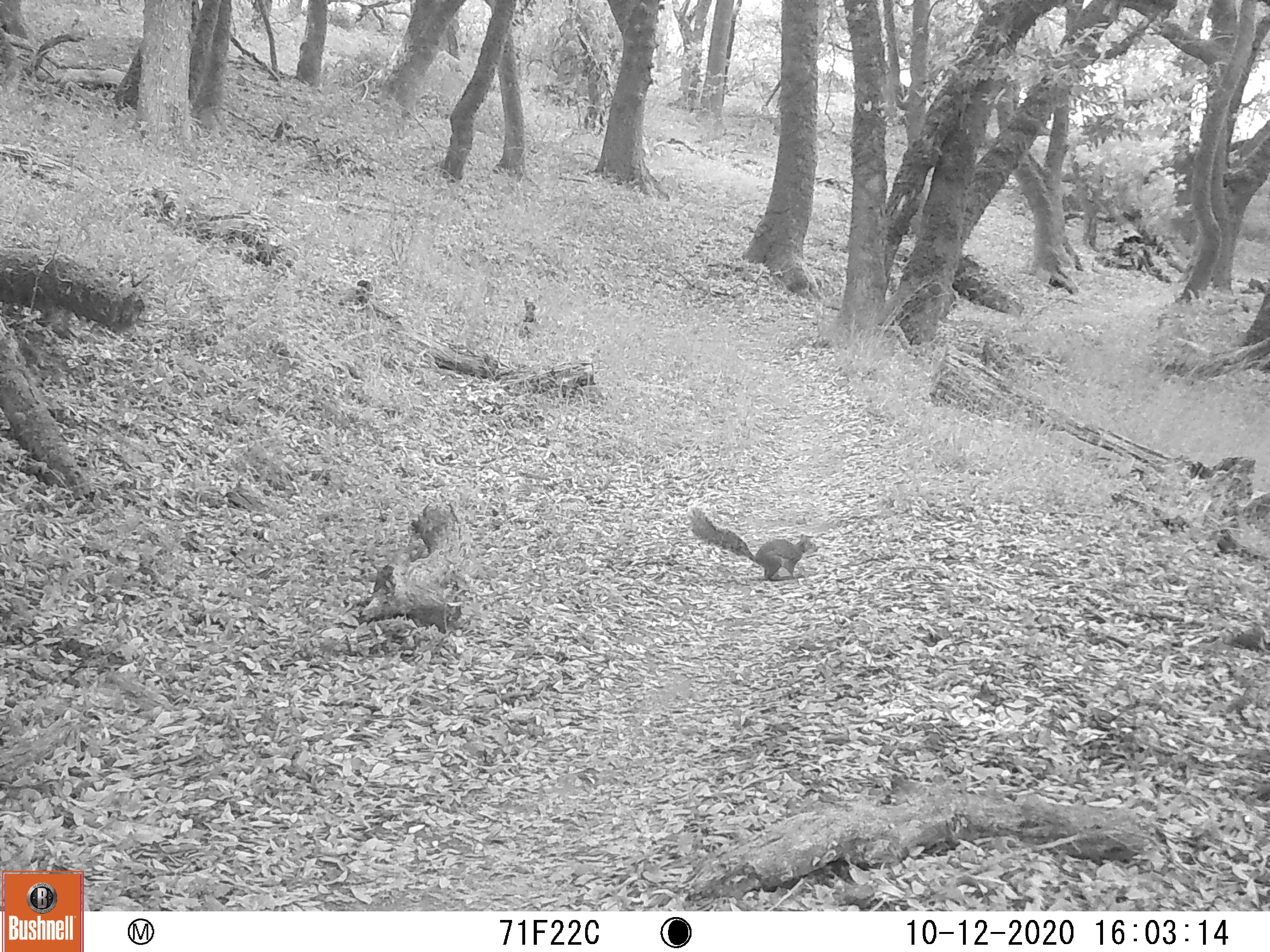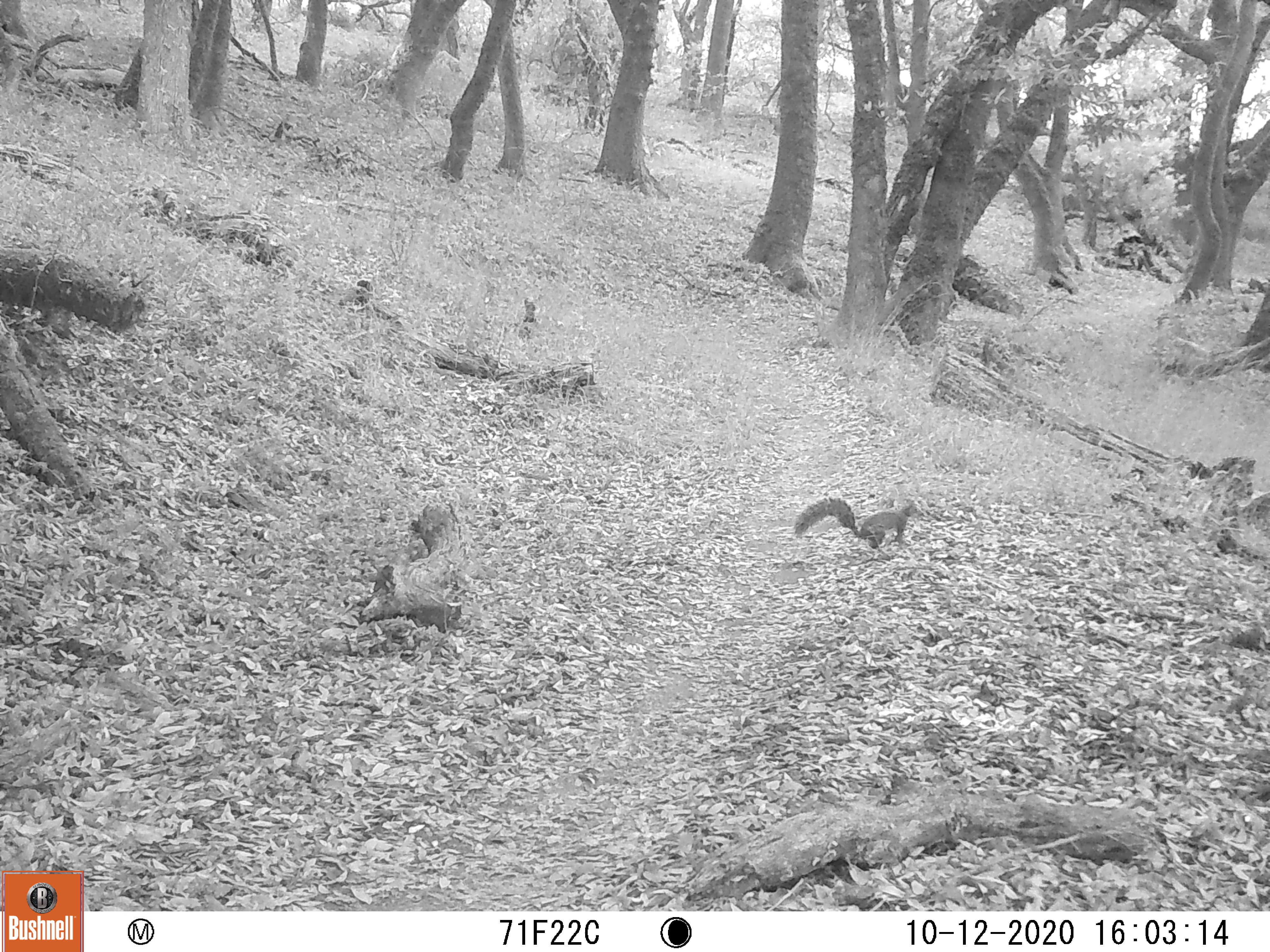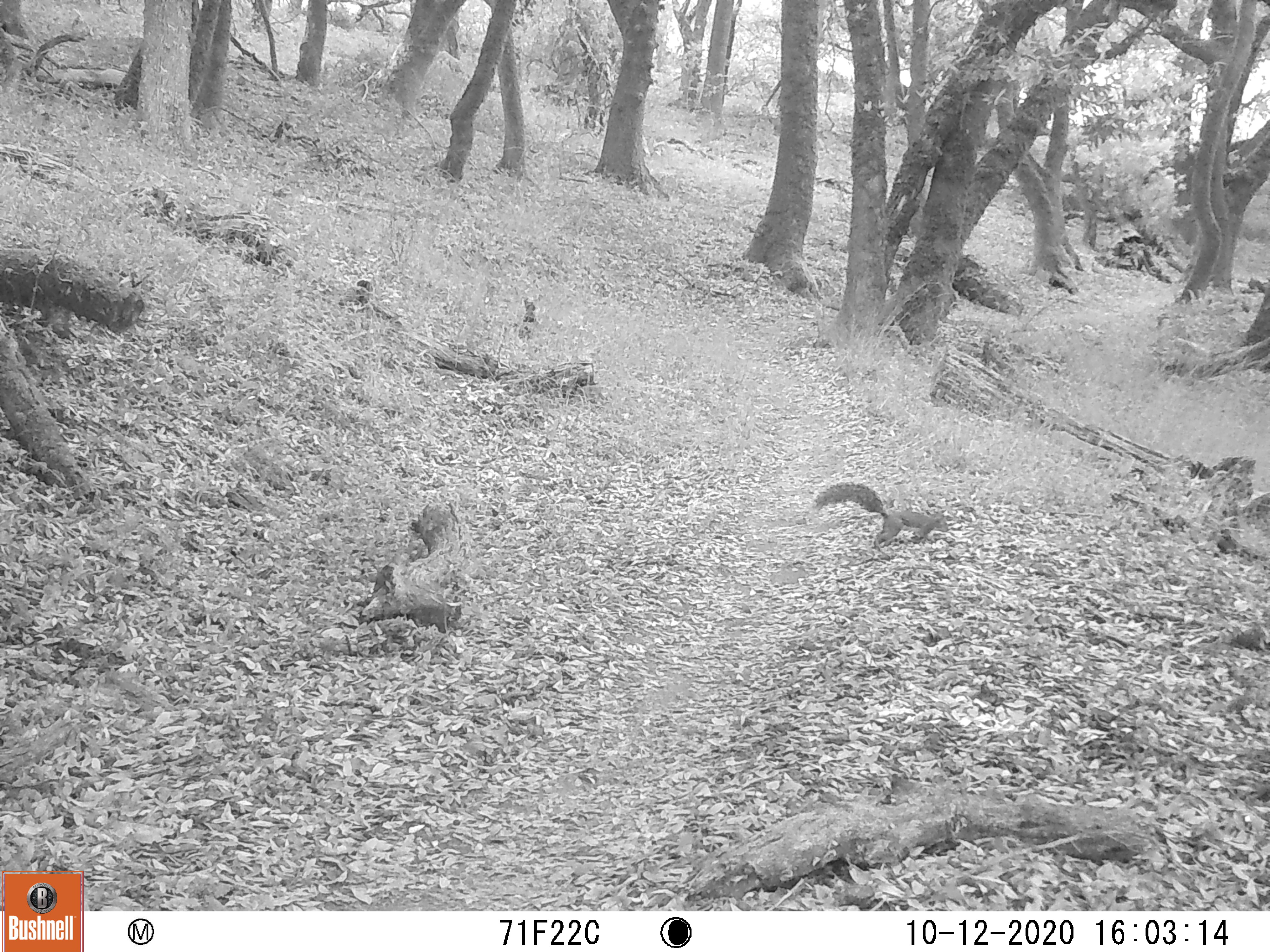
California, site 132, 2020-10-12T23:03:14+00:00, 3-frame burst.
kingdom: Animalia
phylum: Chordata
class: Mammalia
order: Rodentia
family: Sciuridae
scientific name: Sciuridae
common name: squirrel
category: unknown squirrel